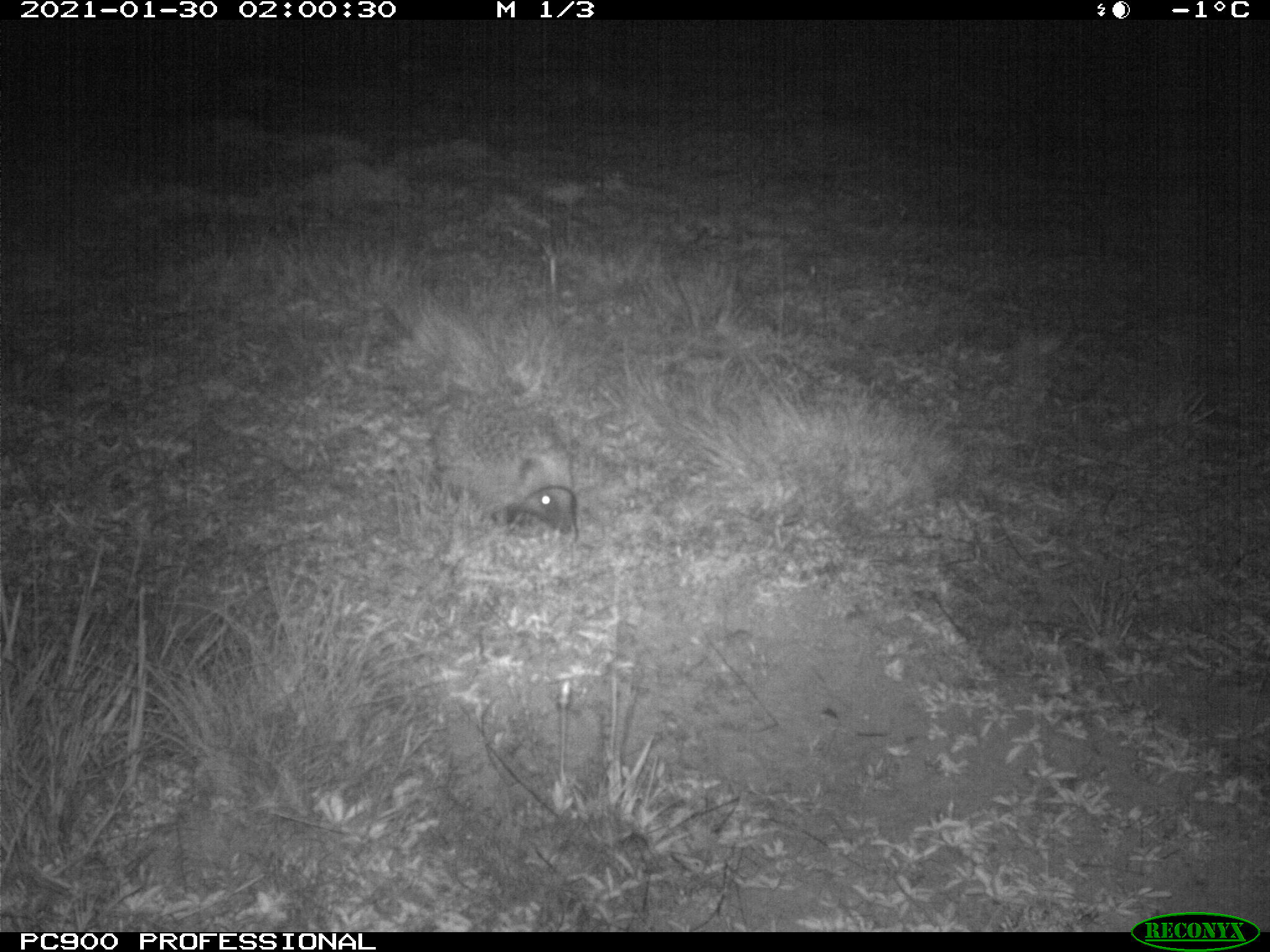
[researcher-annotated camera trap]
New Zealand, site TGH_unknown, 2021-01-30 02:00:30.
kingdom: Animalia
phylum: Chordata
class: Mammalia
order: Eulipotyphla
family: Erinaceidae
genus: Erinaceus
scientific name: Erinaceus europaeus europaeus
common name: european hedgehog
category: hedgehog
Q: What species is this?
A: Hedgehog (european hedgehog) (Erinaceus europaeus europaeus).